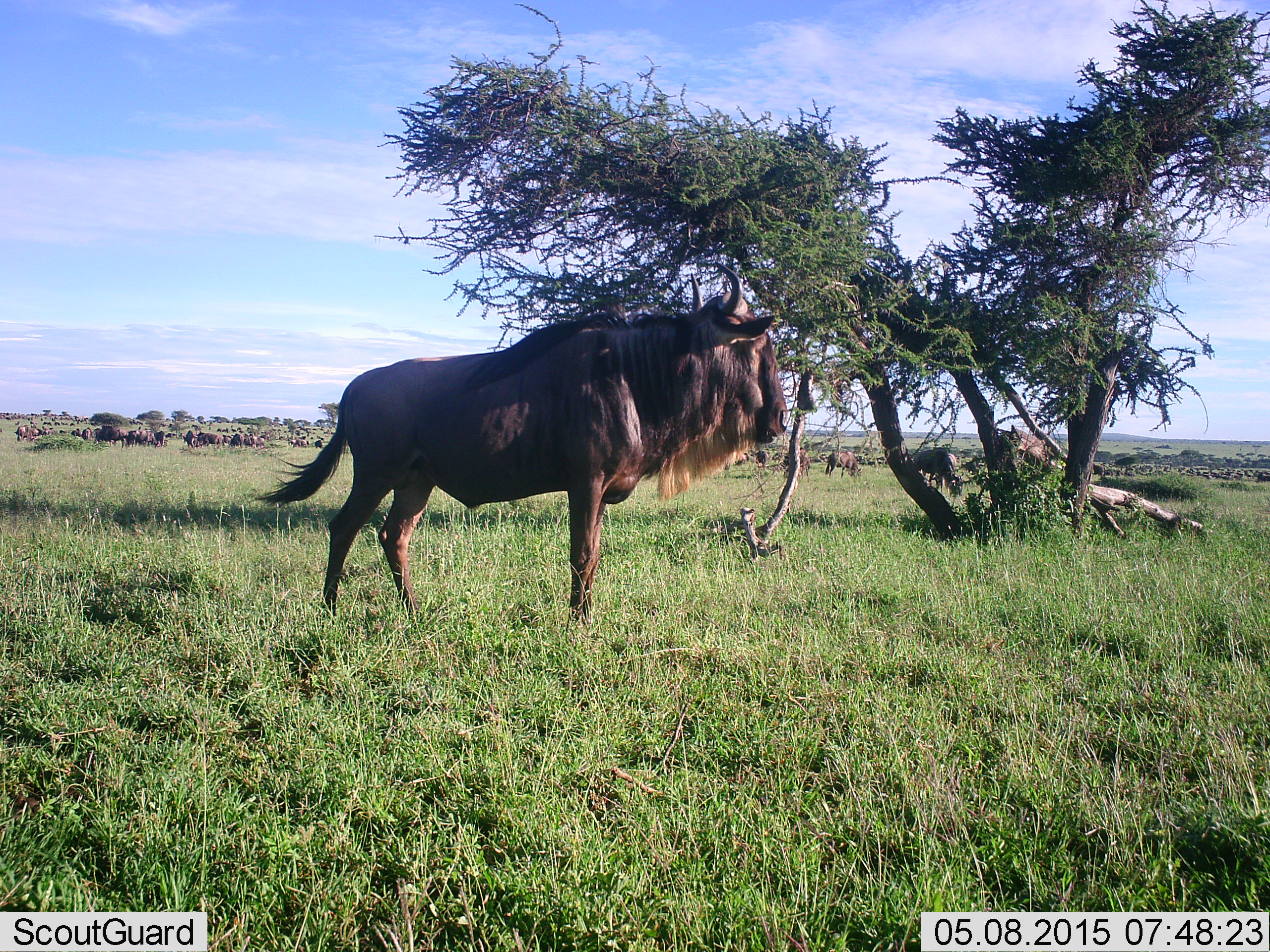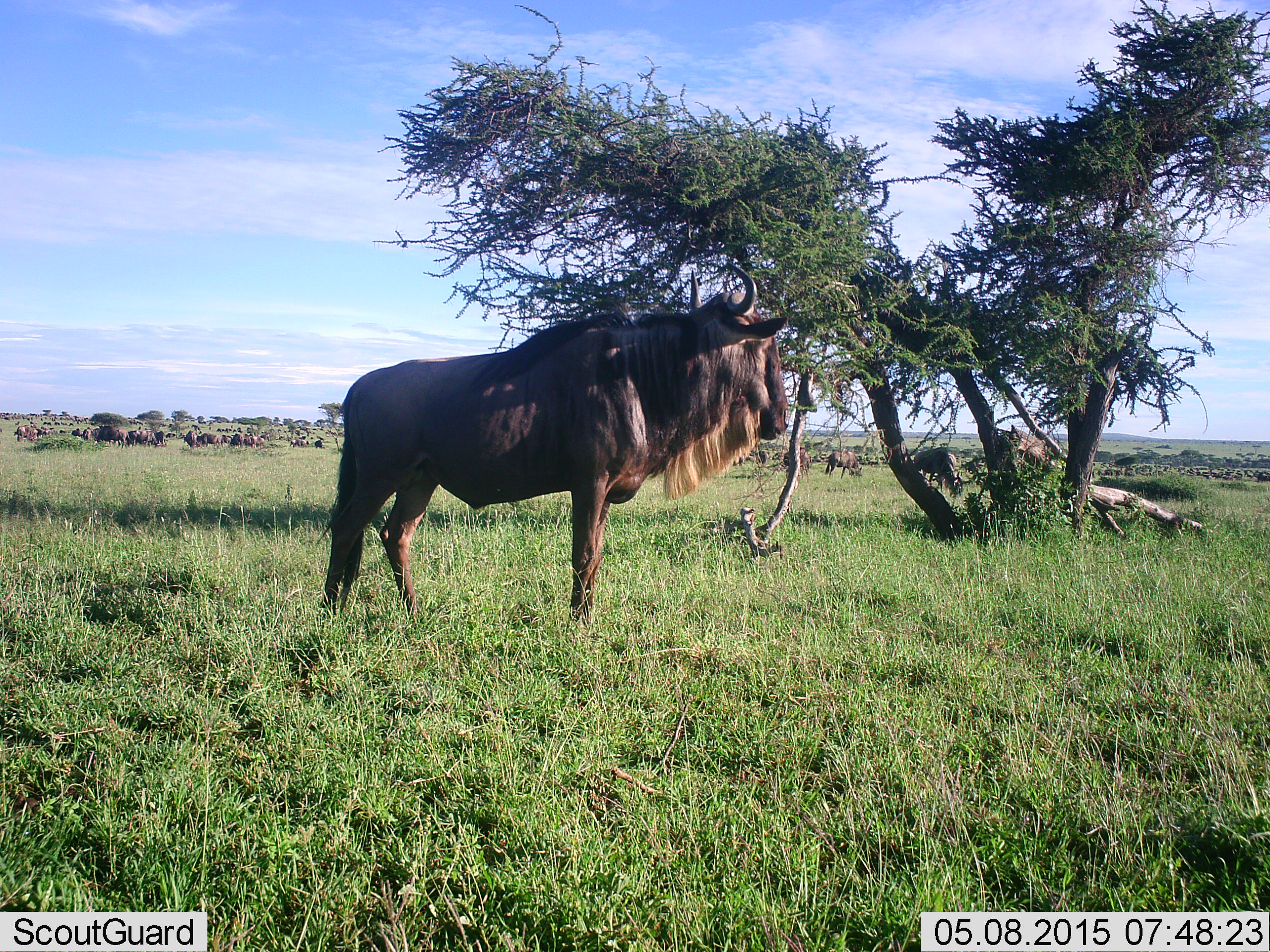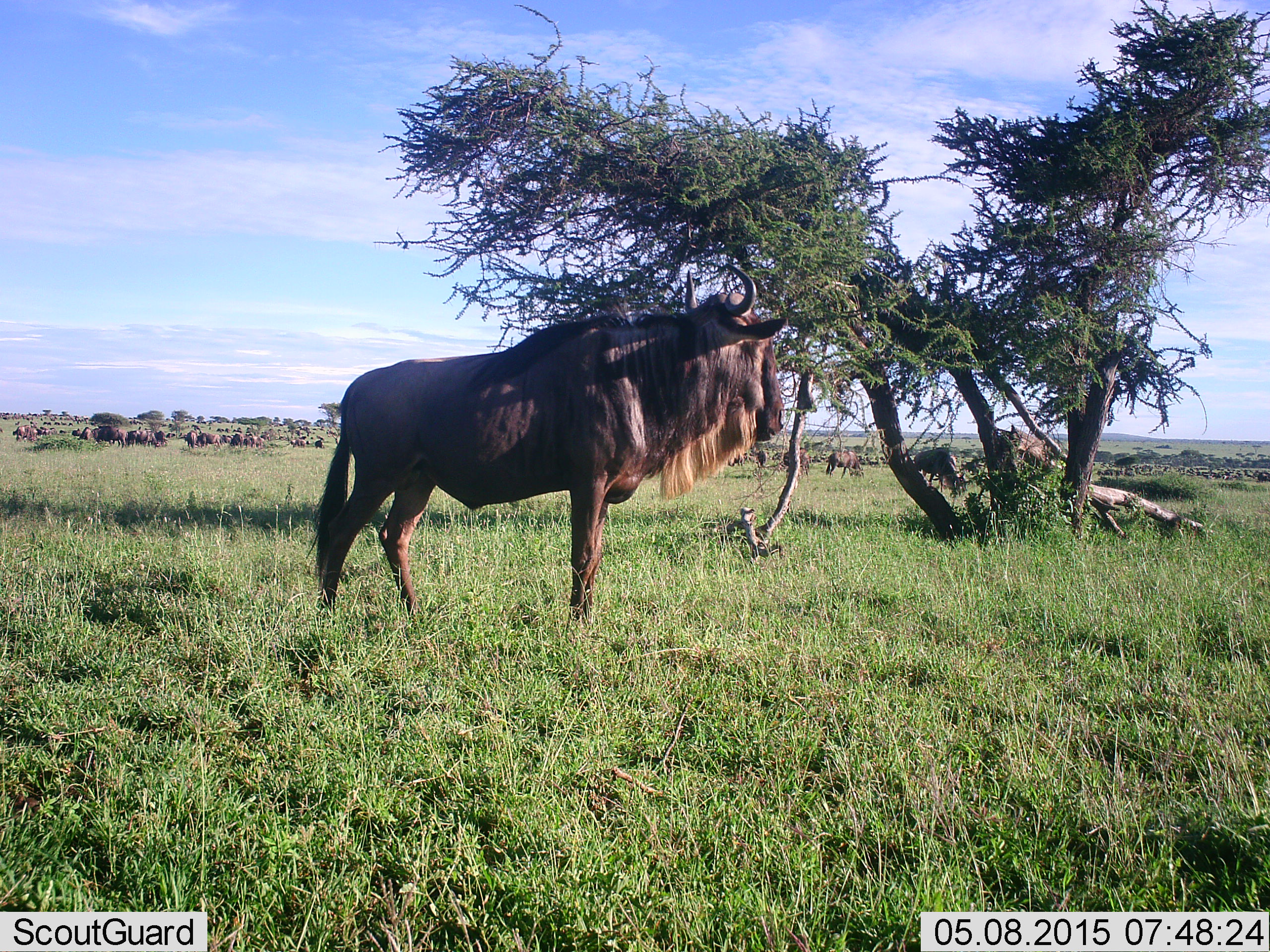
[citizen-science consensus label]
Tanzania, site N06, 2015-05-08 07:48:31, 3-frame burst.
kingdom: Animalia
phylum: Chordata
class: Mammalia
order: Artiodactyla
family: Bovidae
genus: Connochaetes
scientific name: Connochaetes taurinus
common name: blue wildebeest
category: wildebeest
Wildebeest (blue wildebeest) (Connochaetes taurinus), count 11-50. Behavior (volunteer vote fractions): standing 100%, resting 10%, moving 10%, interacting 0%. Young present (vote fraction): 0%. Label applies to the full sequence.